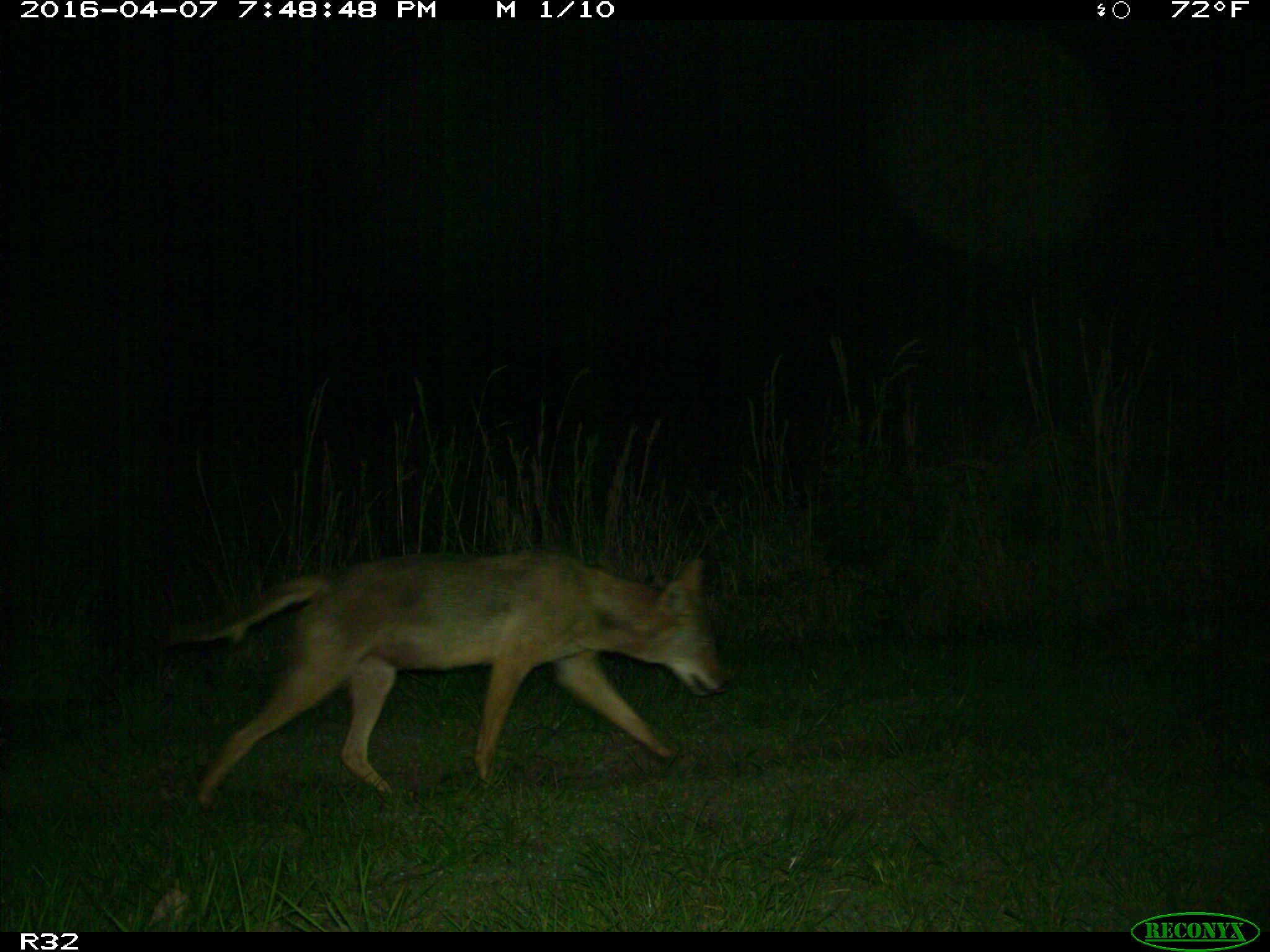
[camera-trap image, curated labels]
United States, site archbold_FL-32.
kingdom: Animalia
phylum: Chordata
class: Mammalia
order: Carnivora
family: Canidae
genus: Canis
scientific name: Canis latrans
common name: coyote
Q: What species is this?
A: Canis latrans (coyote).